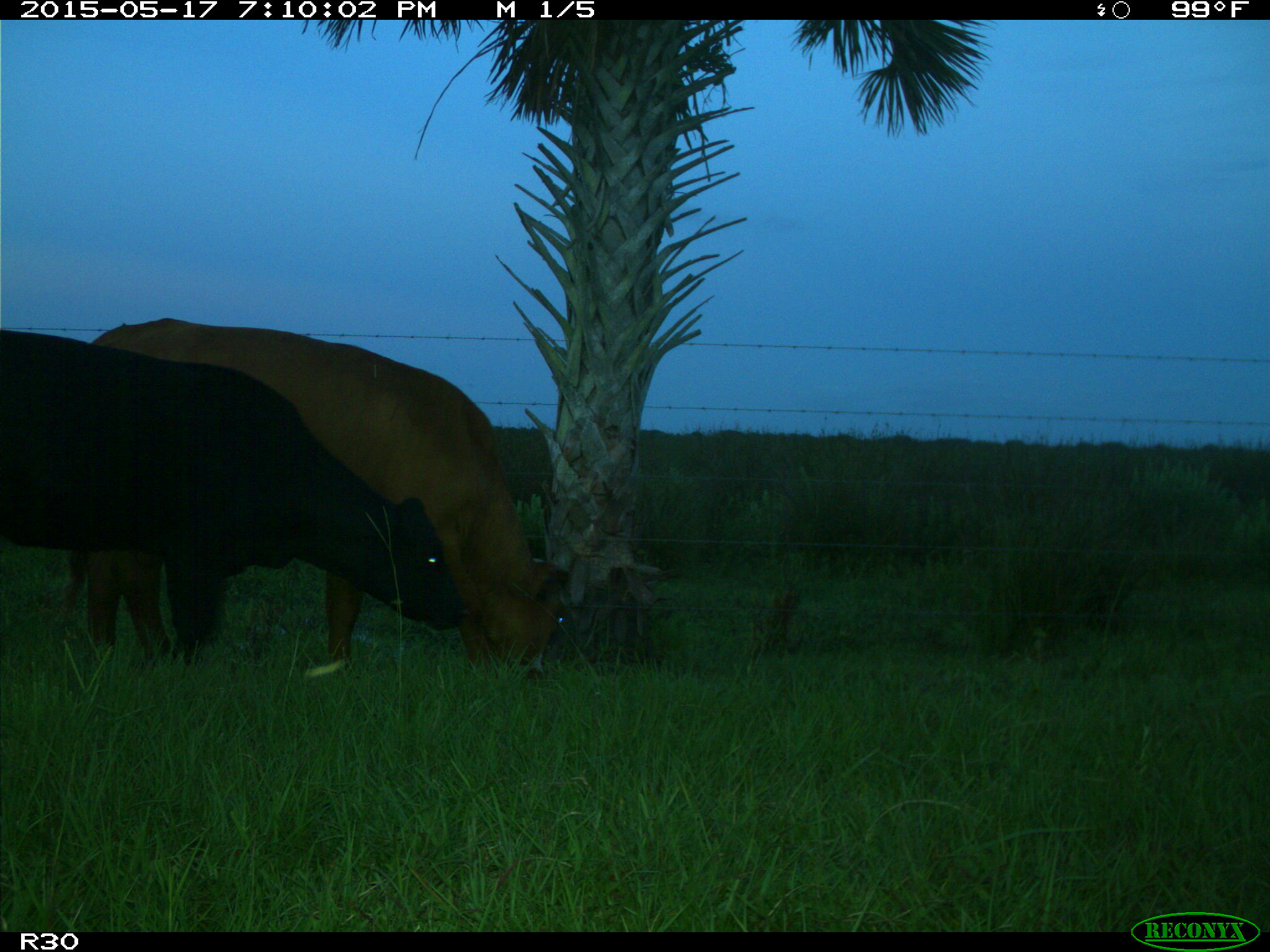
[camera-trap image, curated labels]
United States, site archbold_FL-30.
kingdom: Animalia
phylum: Chordata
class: Mammalia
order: Artiodactyla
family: Bovidae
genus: Bos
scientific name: Bos taurus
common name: domestic cow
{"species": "Bos taurus (domestic cow)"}